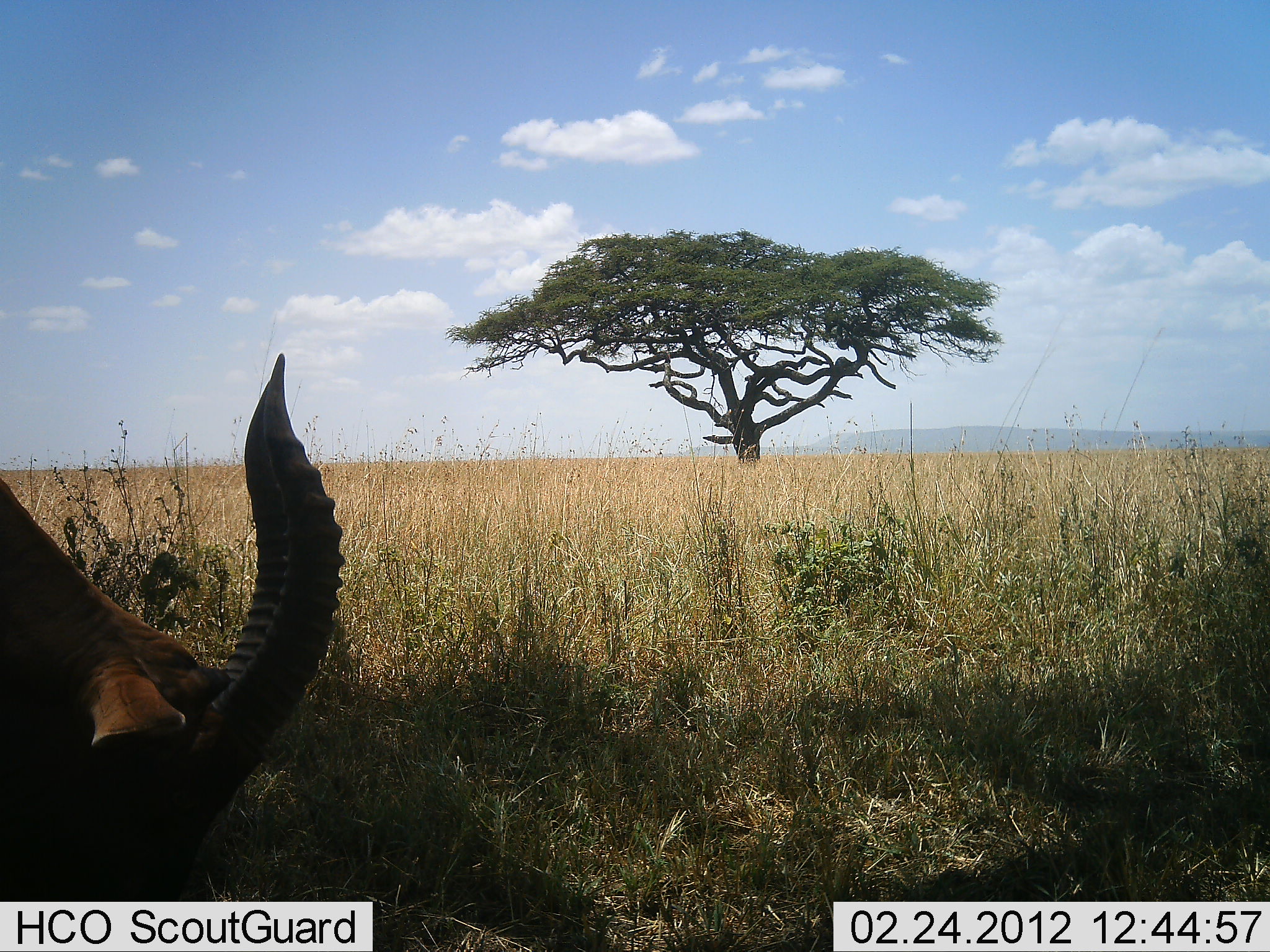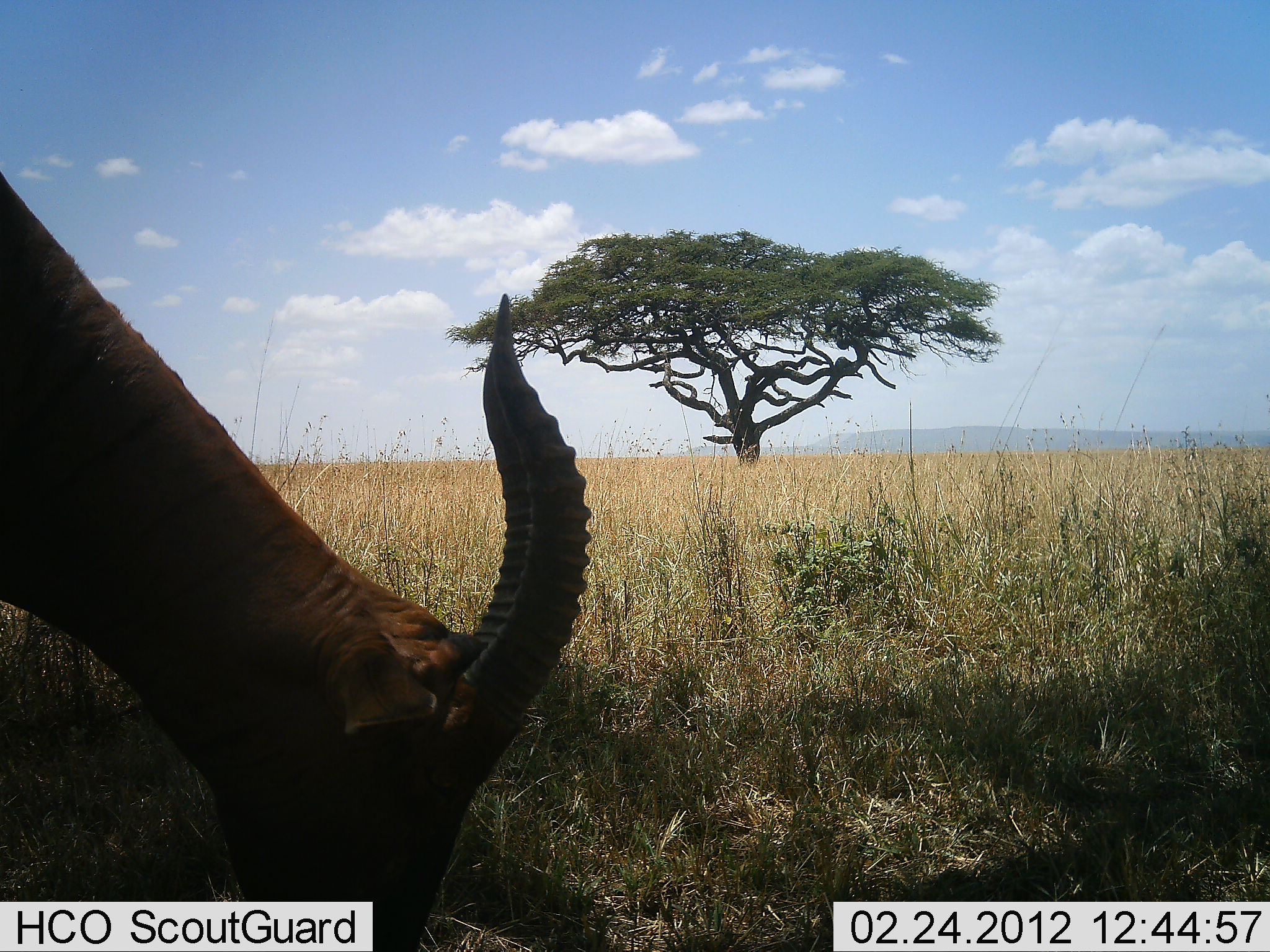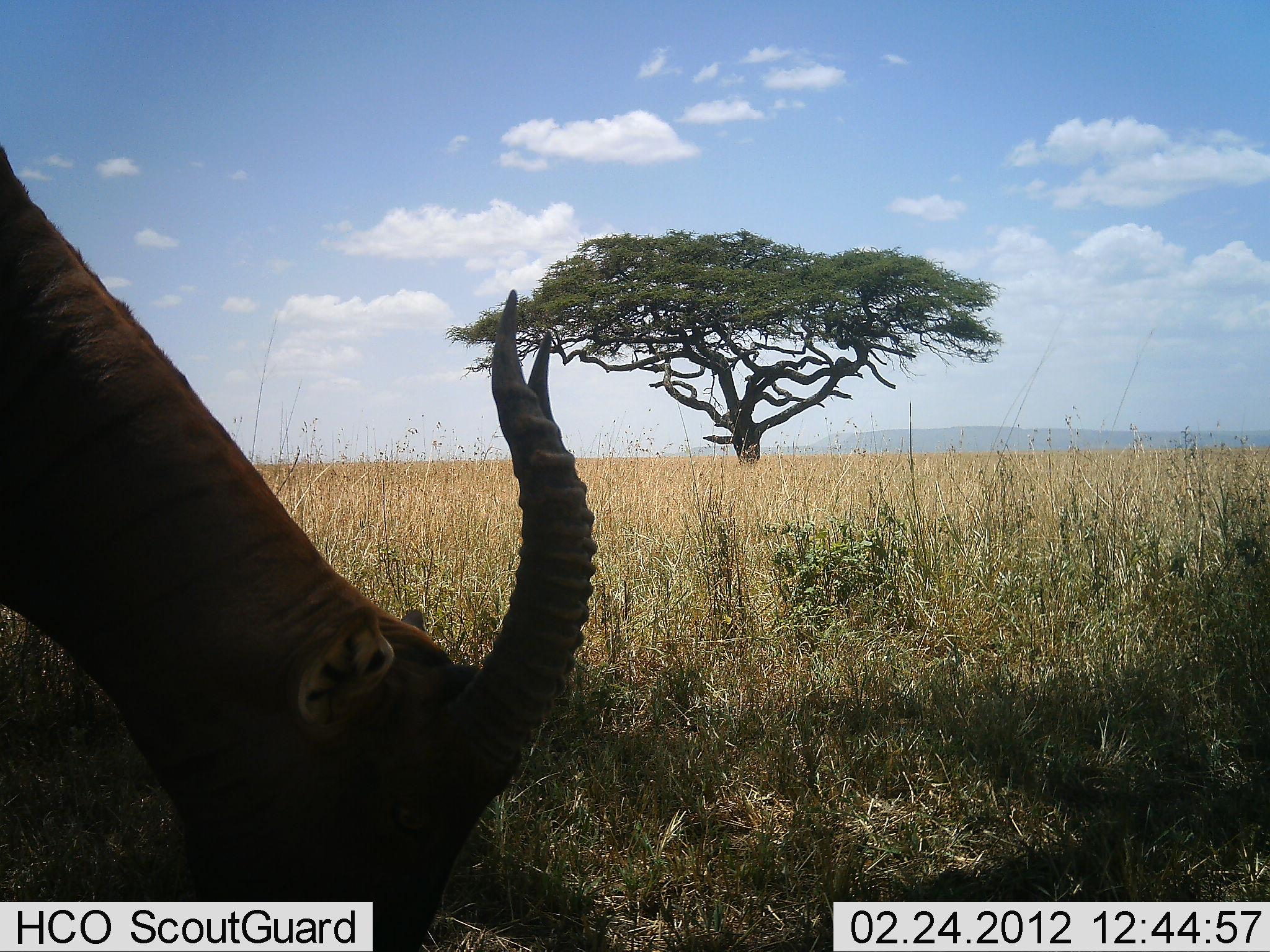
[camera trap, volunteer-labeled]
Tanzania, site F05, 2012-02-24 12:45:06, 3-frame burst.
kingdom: Animalia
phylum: Chordata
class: Mammalia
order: Artiodactyla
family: Bovidae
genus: Eudorcas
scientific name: Eudorcas thomsonii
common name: thomson's gazelle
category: gazellethomsons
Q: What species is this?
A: Gazellethomsons (thomson's gazelle) (Eudorcas thomsonii).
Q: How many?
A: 1.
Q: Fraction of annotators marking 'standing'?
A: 36%.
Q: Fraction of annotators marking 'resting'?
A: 0%.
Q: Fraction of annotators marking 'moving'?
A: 9%.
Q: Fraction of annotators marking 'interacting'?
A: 0%.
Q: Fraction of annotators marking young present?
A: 0%.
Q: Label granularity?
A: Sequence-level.